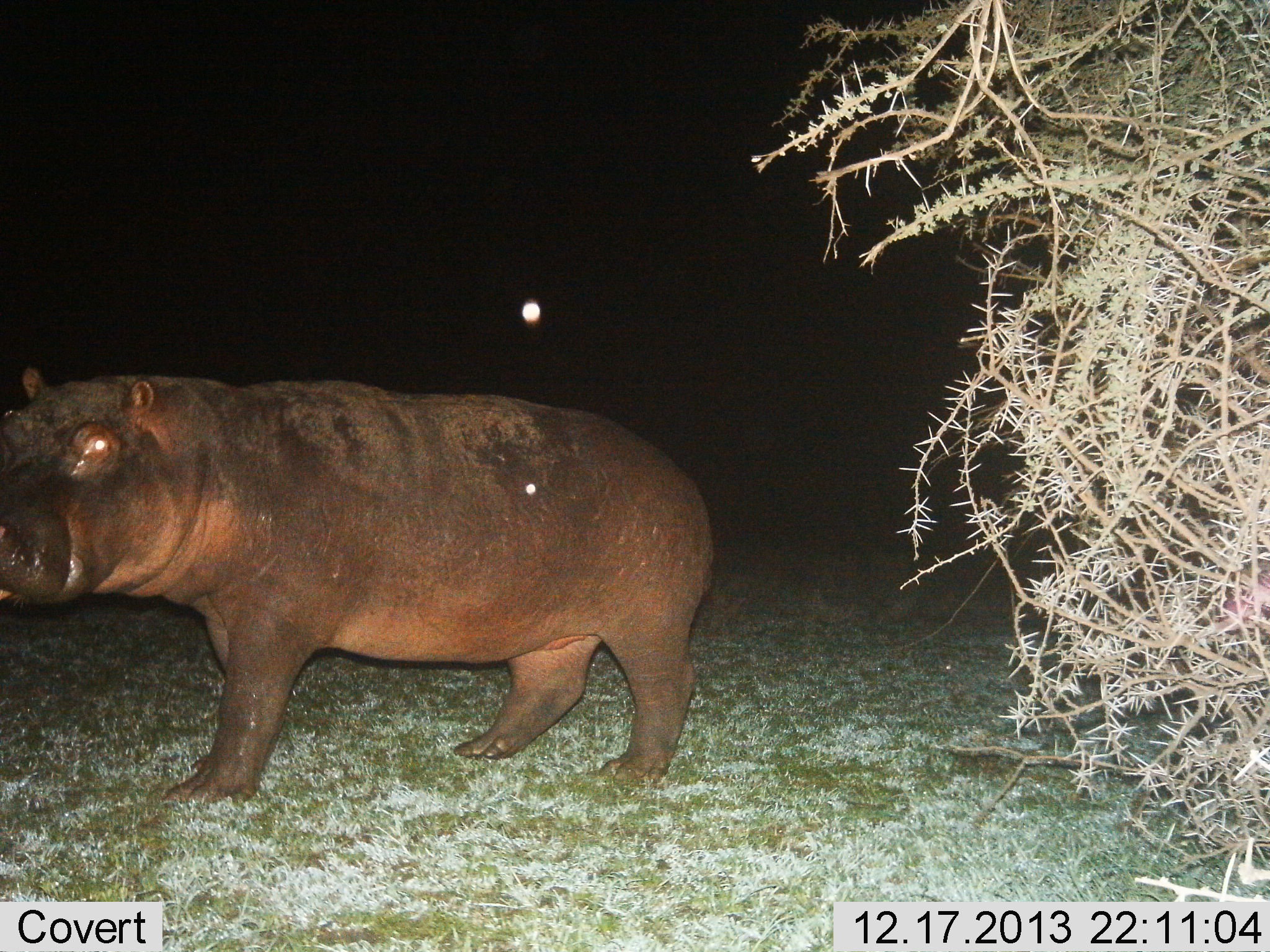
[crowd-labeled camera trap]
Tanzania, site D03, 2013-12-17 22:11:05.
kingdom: Animalia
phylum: Chordata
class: Mammalia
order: Artiodactyla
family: Hippopotamidae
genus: Hippopotamus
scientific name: Hippopotamus amphibius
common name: hippopotamus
Hippopotamus (Hippopotamus amphibius), count 1. Behavior (volunteer vote fractions): standing 74%, resting 1%, moving 26%, interacting 0%. Young present (vote fraction): 0%. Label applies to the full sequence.